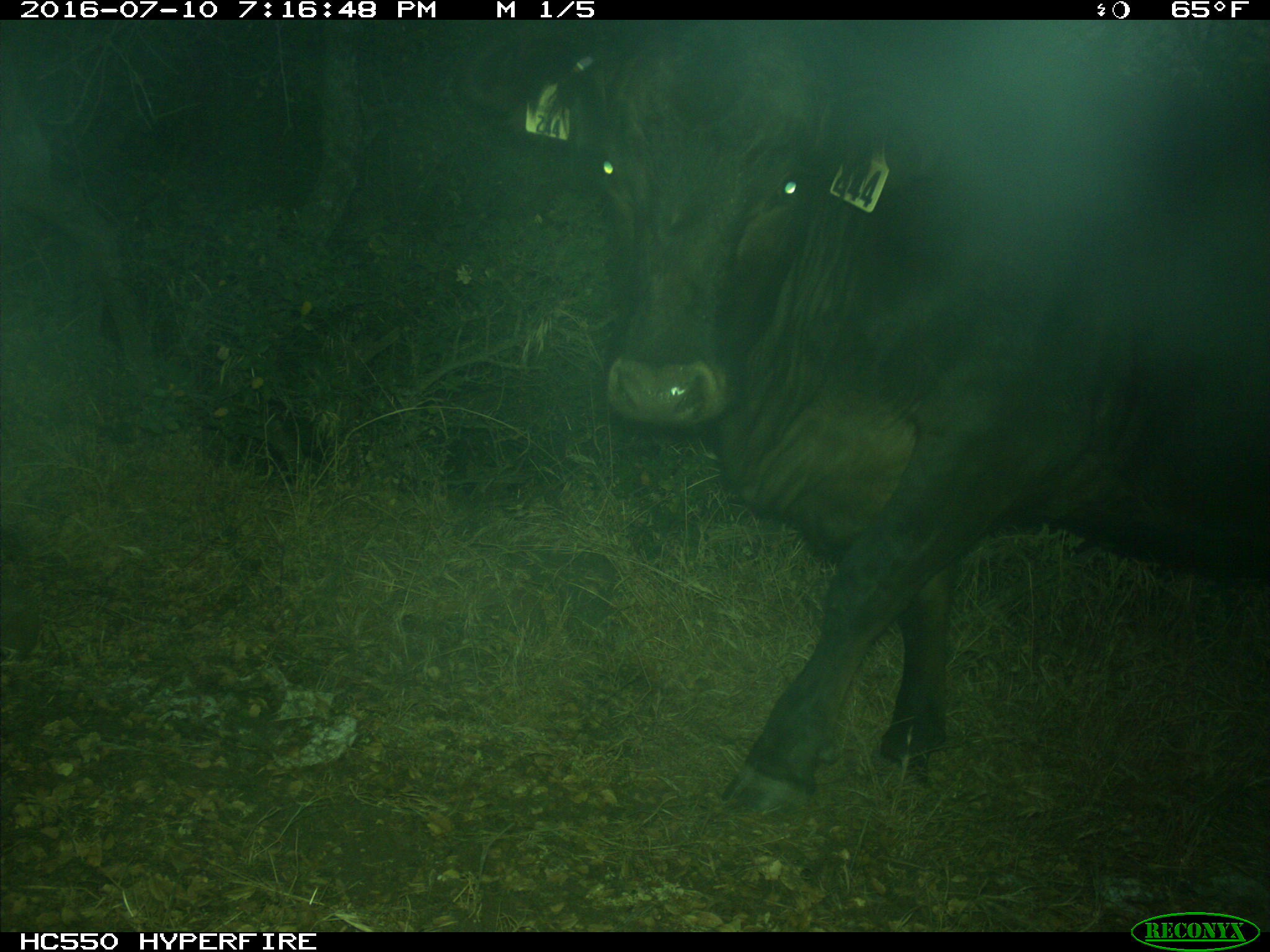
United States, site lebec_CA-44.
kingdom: Animalia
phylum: Chordata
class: Mammalia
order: Artiodactyla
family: Bovidae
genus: Bos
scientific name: Bos taurus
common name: domestic cow